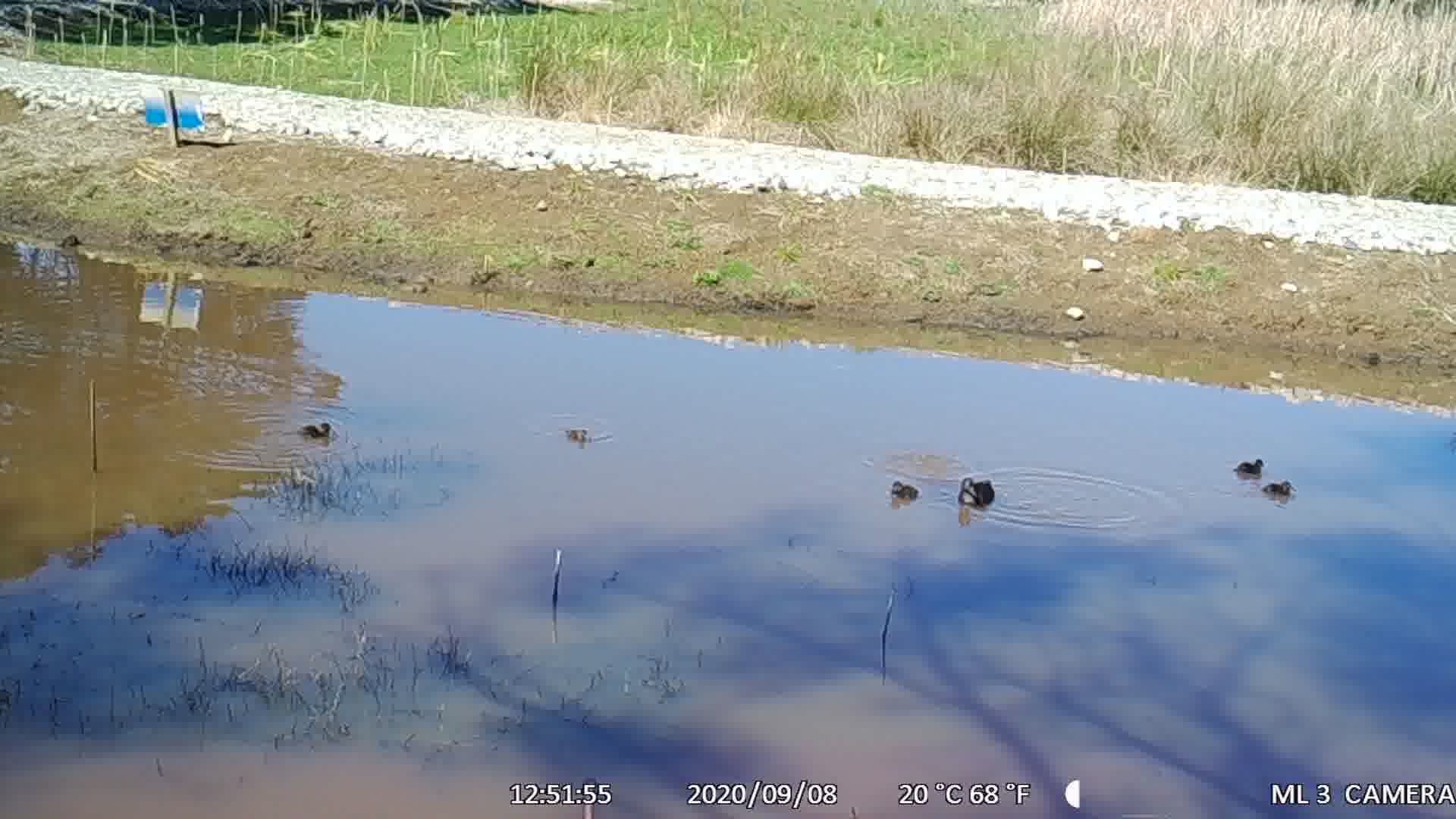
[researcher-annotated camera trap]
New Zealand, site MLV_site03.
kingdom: Animalia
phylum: Chordata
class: Aves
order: Anseriformes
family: Anatidae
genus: Anas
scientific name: Anas chlorotis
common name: brown teal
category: pateke